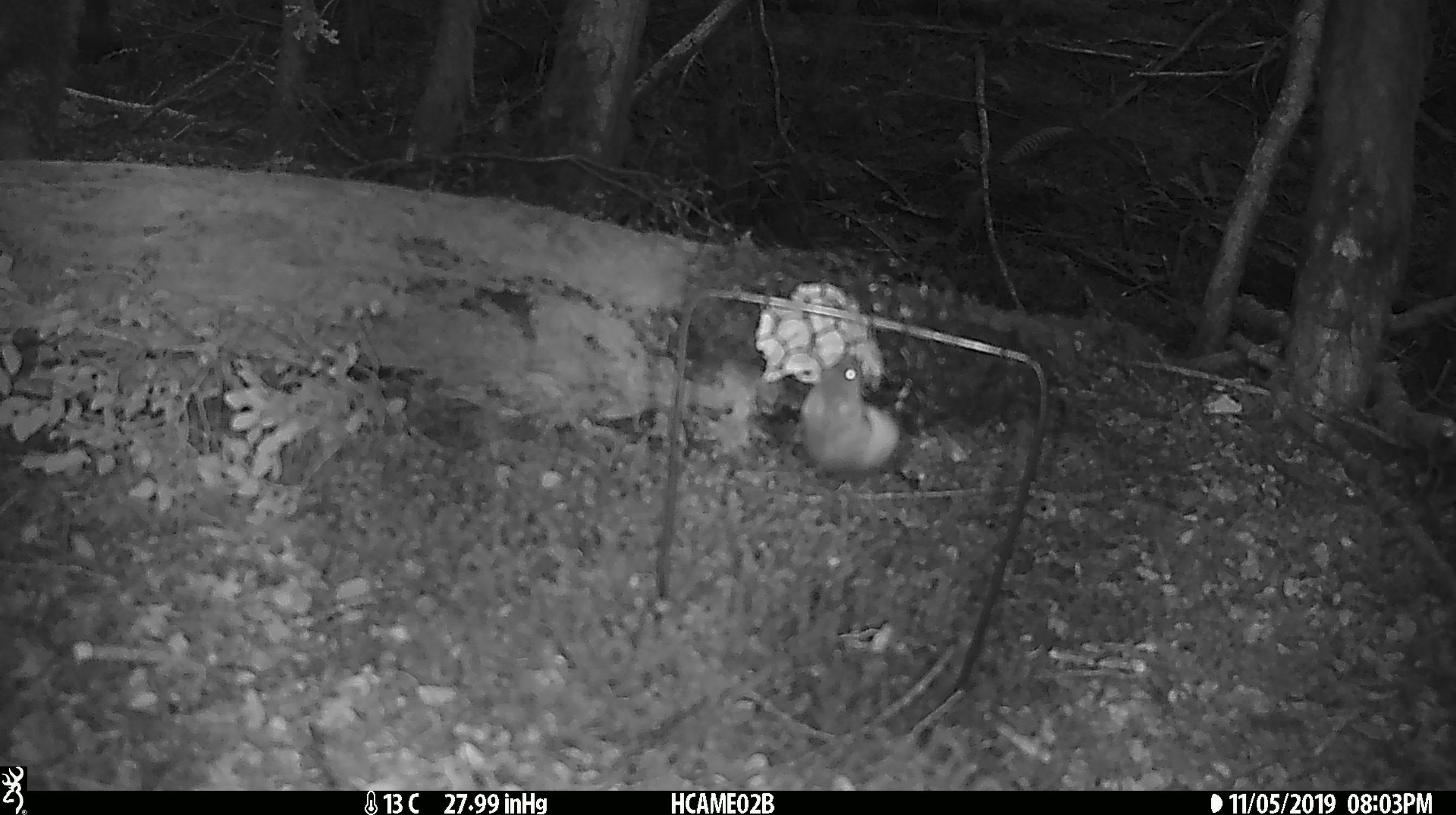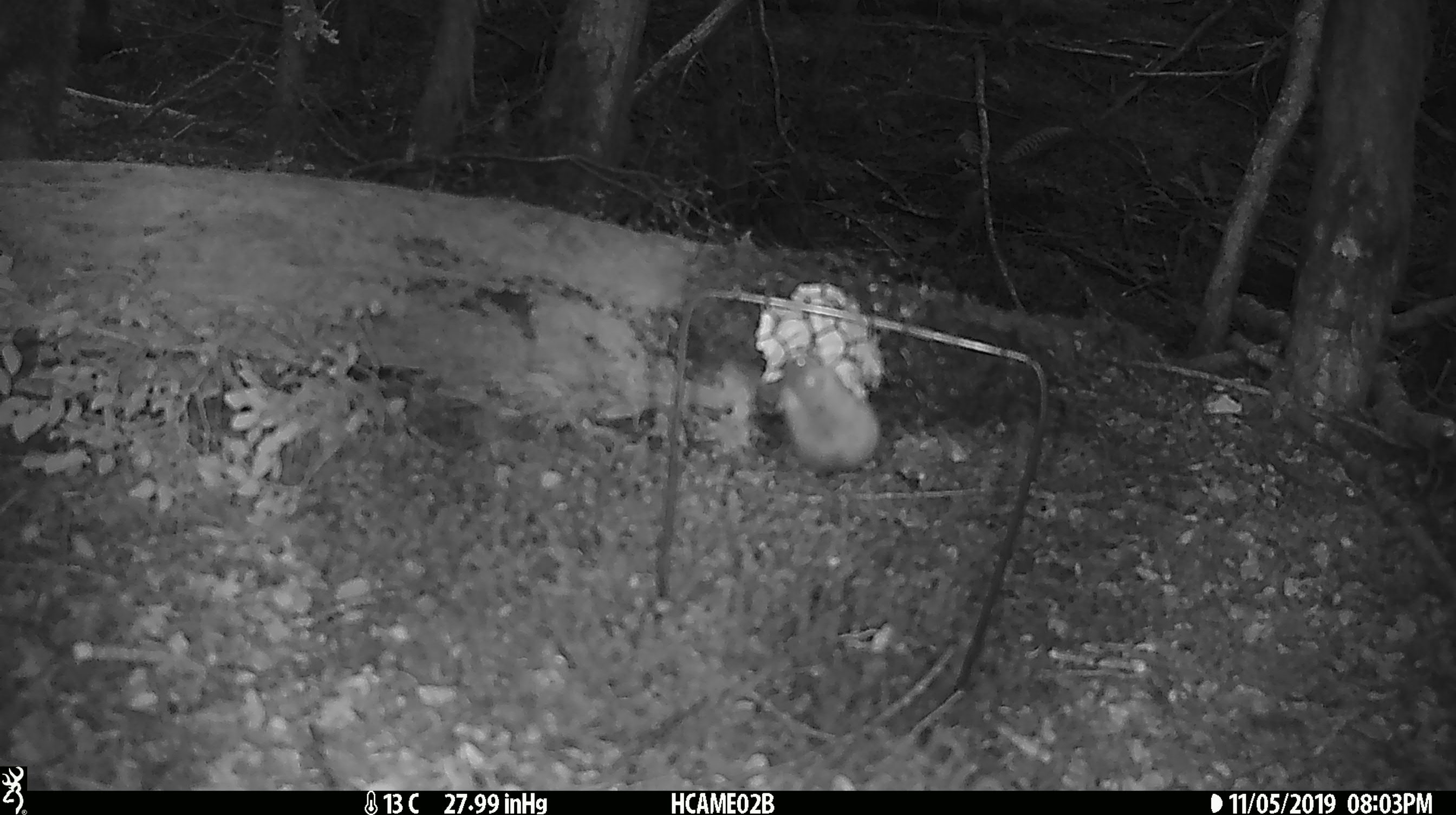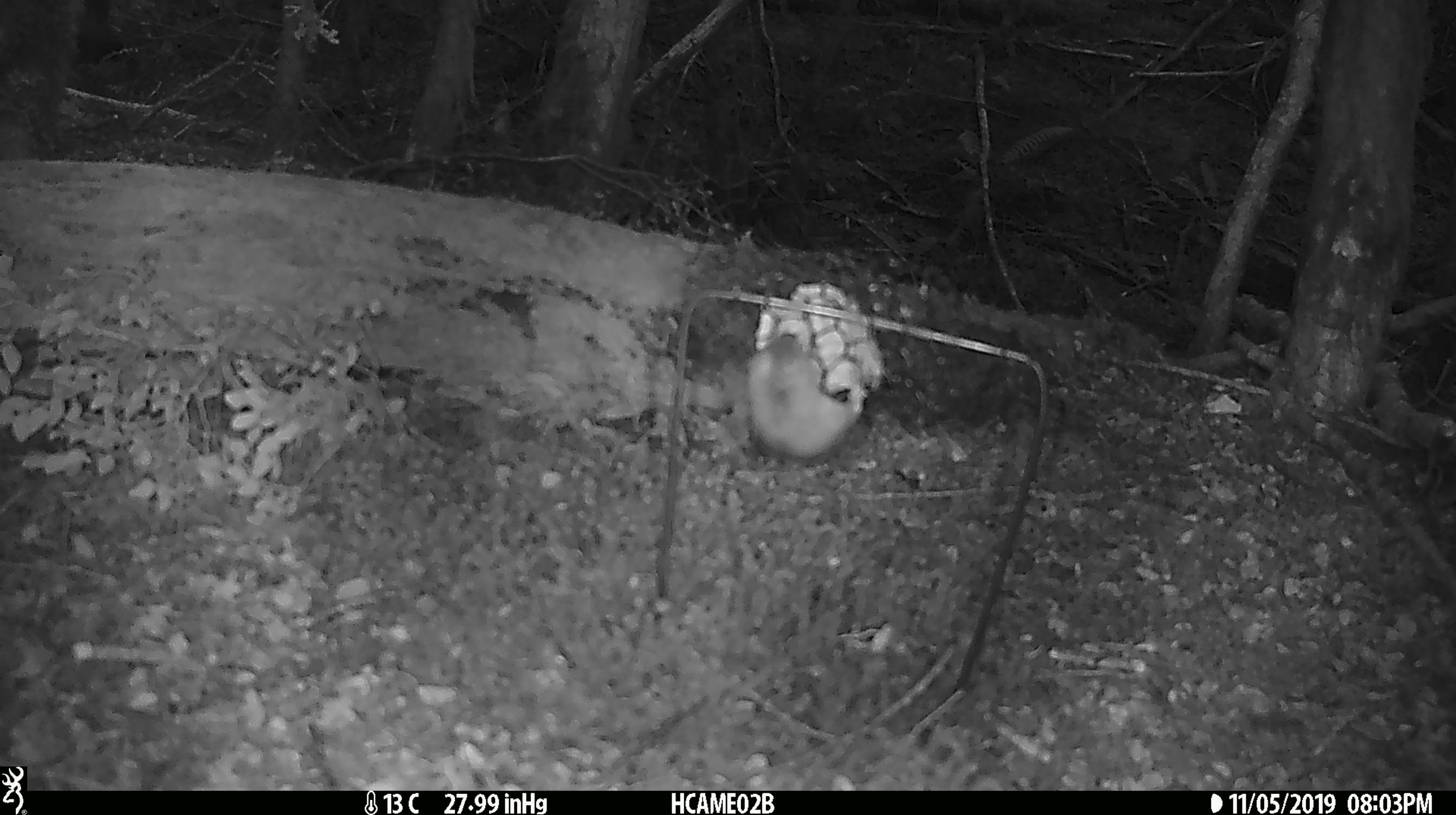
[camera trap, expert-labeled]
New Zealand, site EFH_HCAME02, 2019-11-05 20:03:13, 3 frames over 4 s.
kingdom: Animalia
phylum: Chordata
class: Mammalia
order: Rodentia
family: Muridae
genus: Mus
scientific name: Mus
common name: mouse